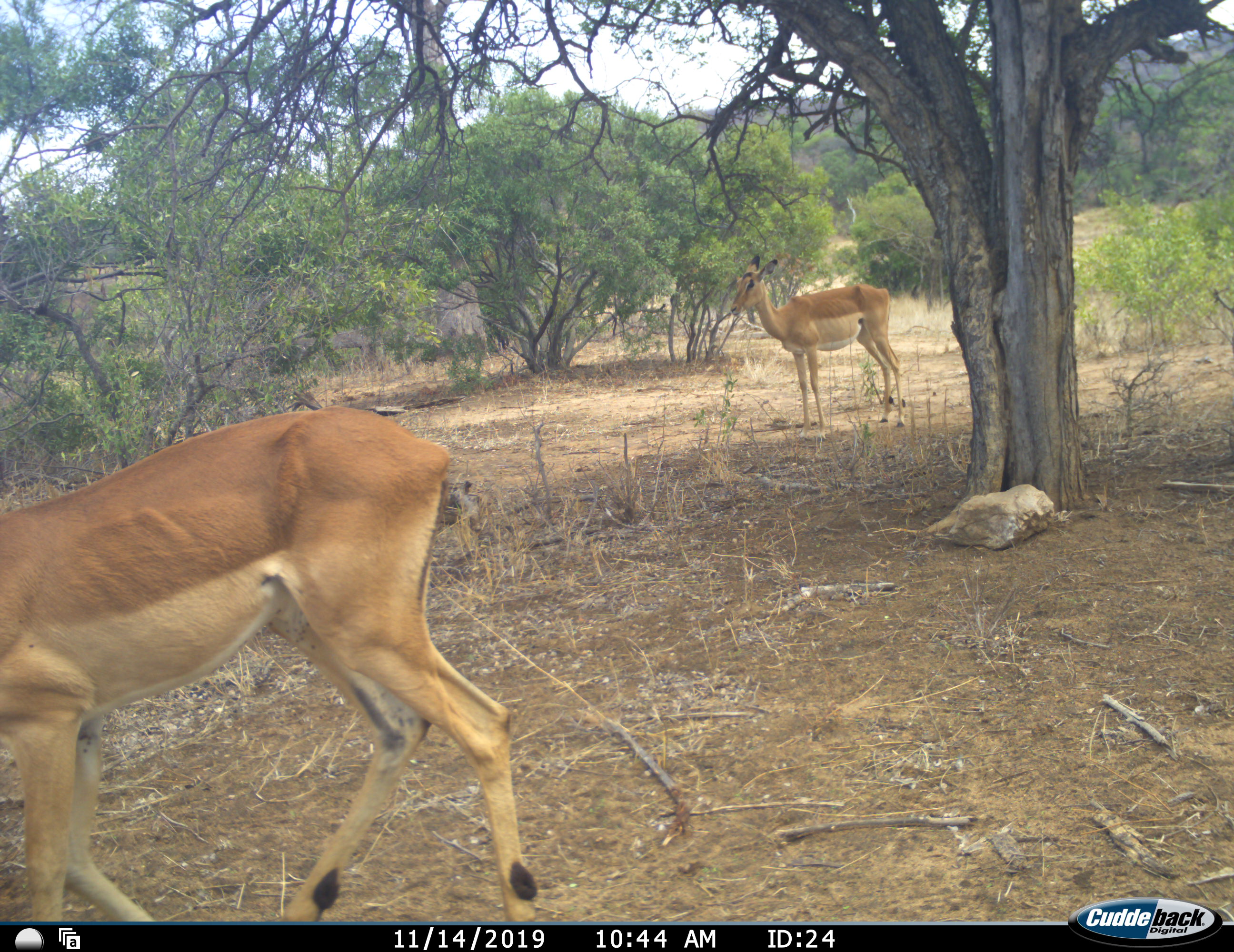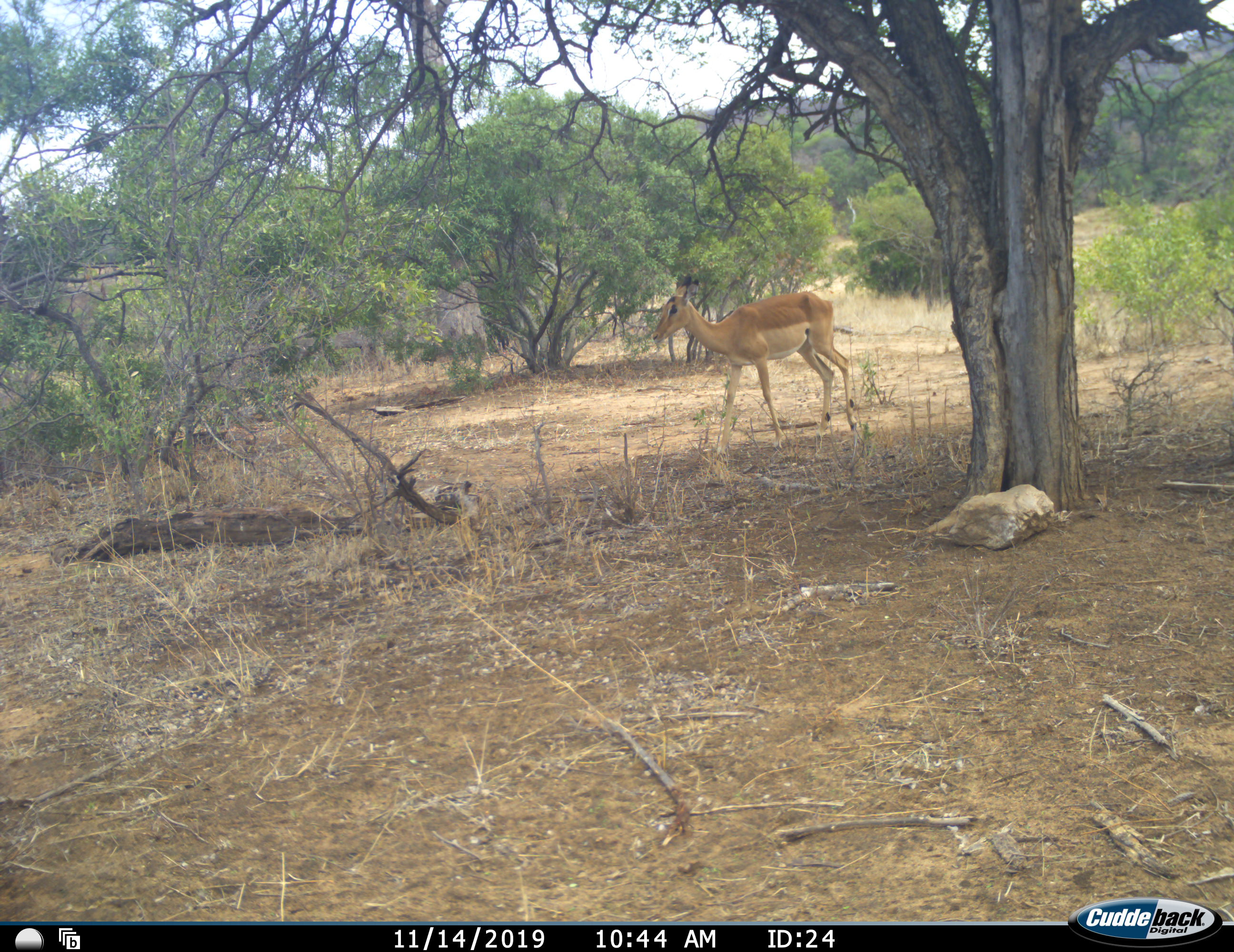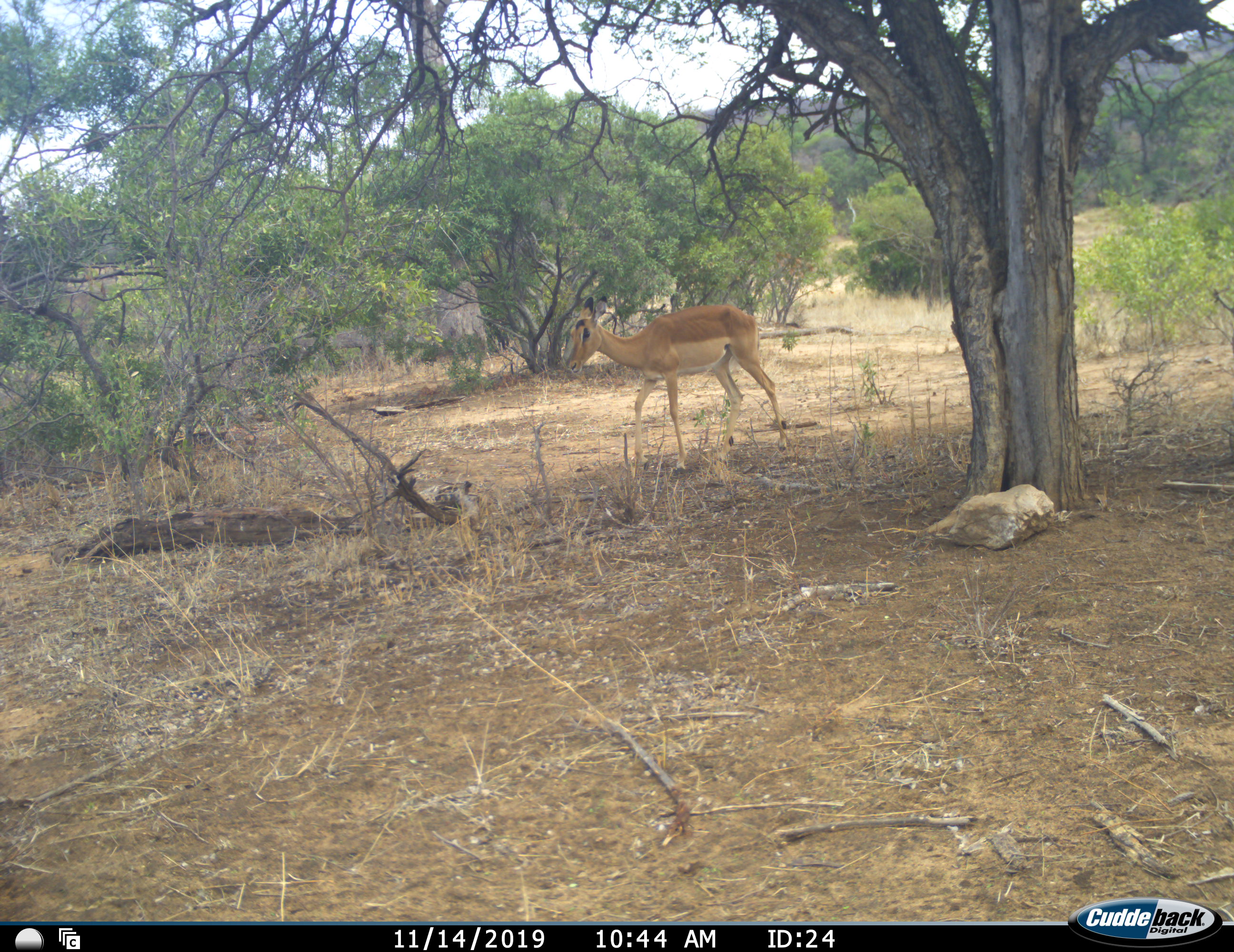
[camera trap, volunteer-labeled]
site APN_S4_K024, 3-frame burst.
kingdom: Animalia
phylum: Chordata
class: Mammalia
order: Artiodactyla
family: Bovidae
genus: Aepyceros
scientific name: Aepyceros melampus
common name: impala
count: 2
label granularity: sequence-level